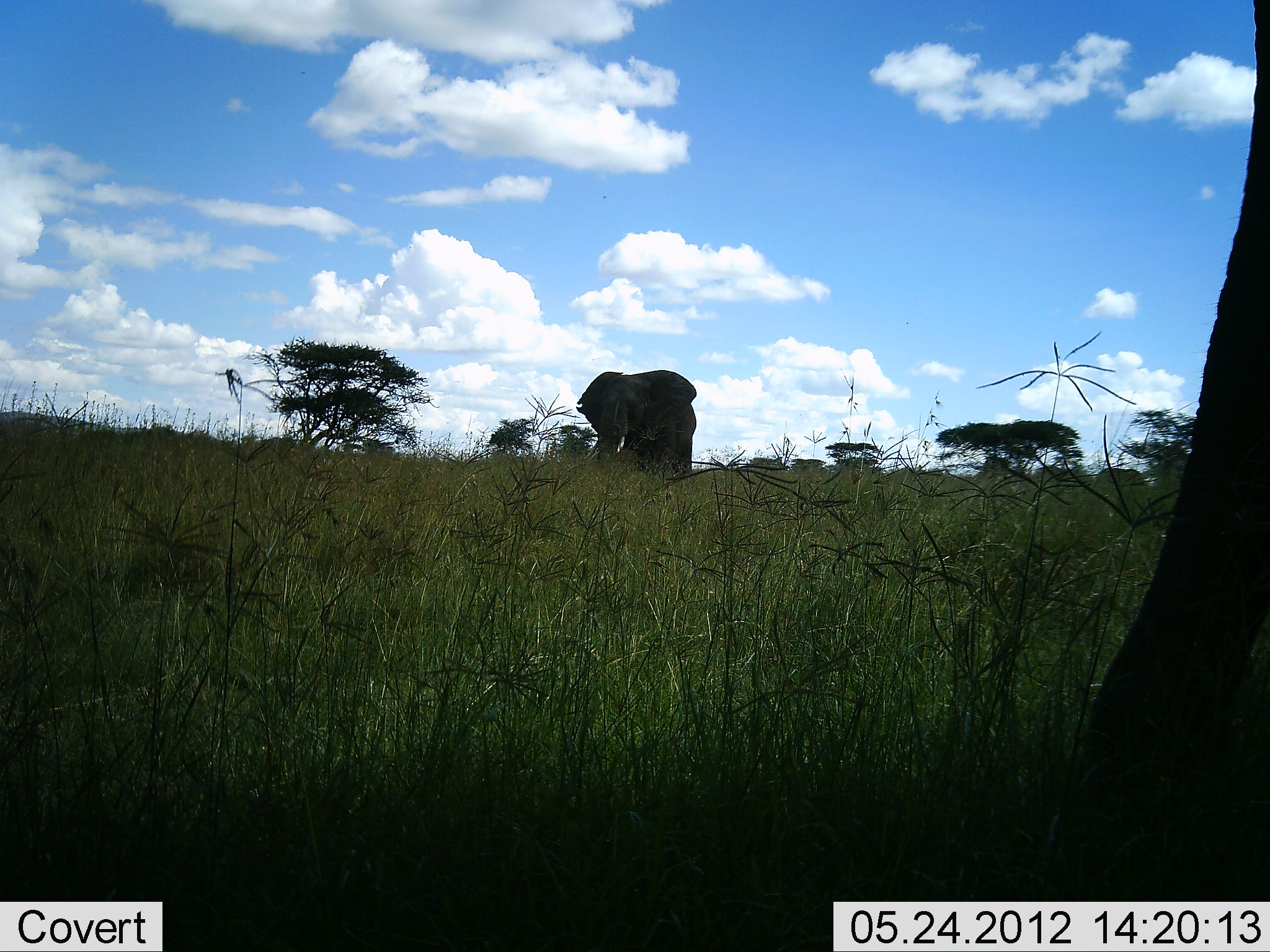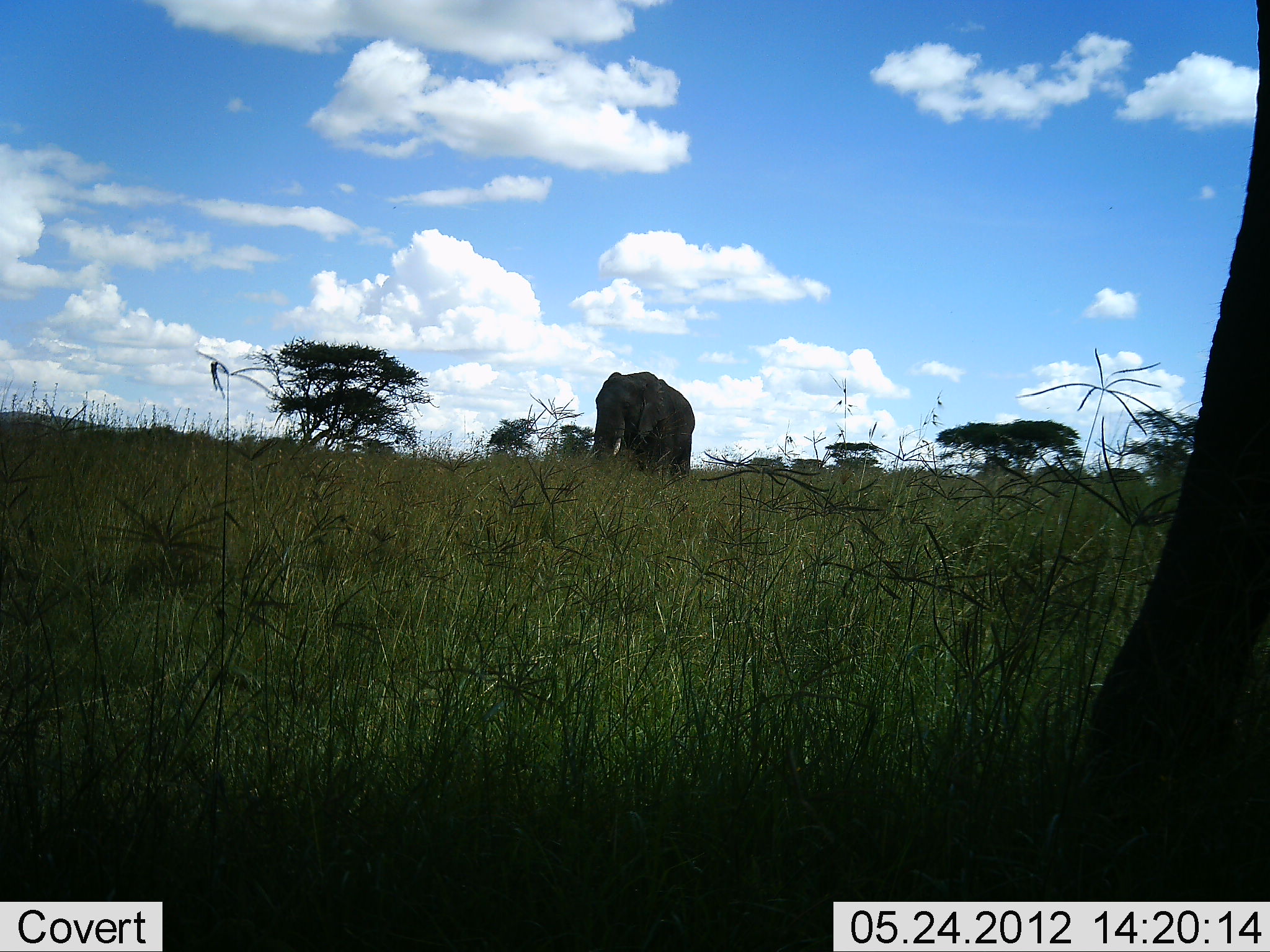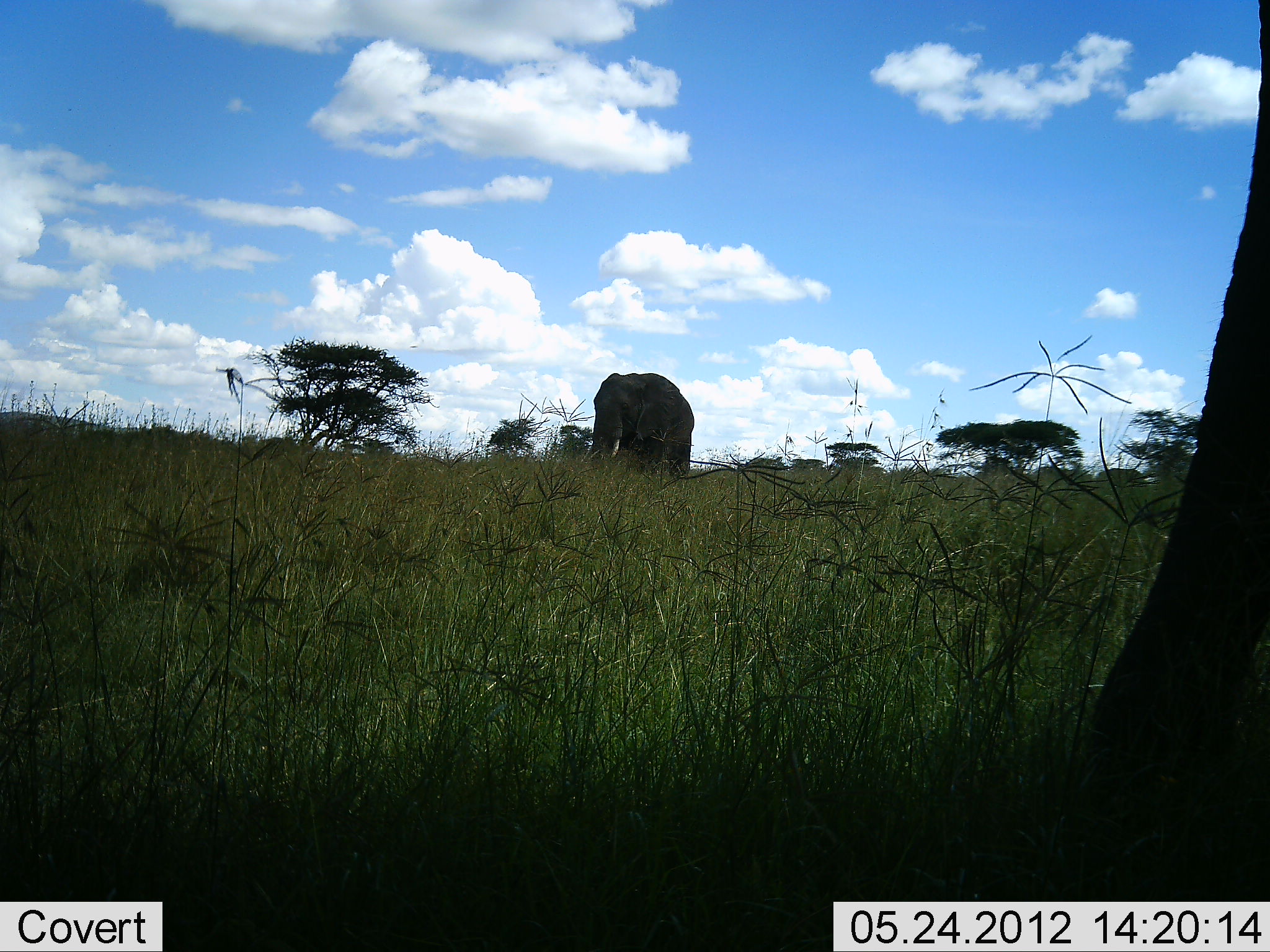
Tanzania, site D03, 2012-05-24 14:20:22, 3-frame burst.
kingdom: Animalia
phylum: Chordata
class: Mammalia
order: Proboscidea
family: Elephantidae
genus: Loxodonta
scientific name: Loxodonta africana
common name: african bush elephant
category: elephant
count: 1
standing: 100%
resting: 0%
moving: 20%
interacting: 0%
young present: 0%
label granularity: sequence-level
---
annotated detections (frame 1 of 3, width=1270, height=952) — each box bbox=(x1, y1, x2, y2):
animal: bbox=(1087, 0, 1270, 865); bbox=(576, 369, 696, 475)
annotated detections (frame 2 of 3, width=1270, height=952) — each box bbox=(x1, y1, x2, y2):
animal: bbox=(1093, 0, 1270, 865); bbox=(584, 371, 696, 477)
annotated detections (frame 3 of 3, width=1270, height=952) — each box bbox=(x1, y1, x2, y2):
animal: bbox=(1072, 0, 1270, 818); bbox=(587, 373, 694, 480)